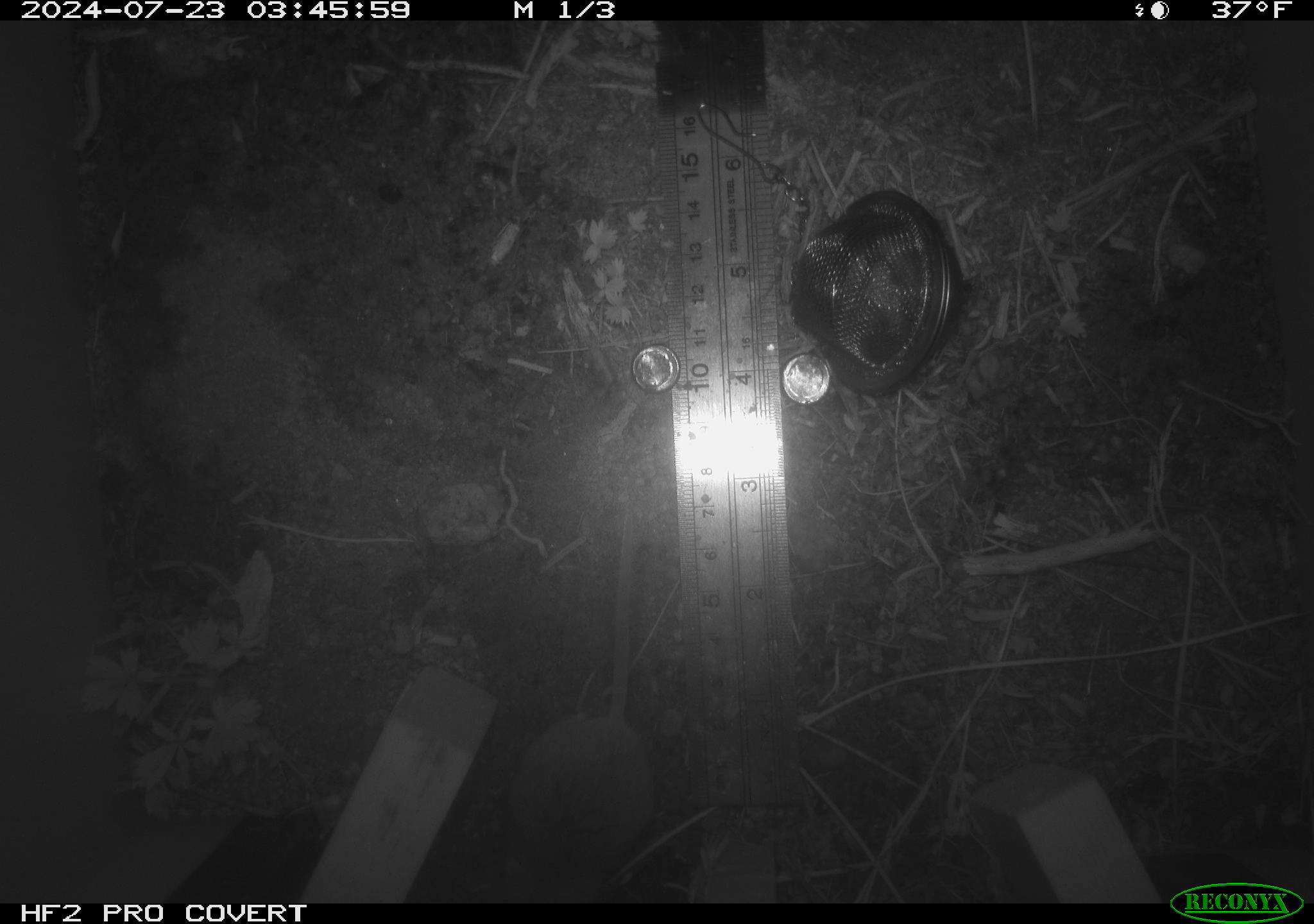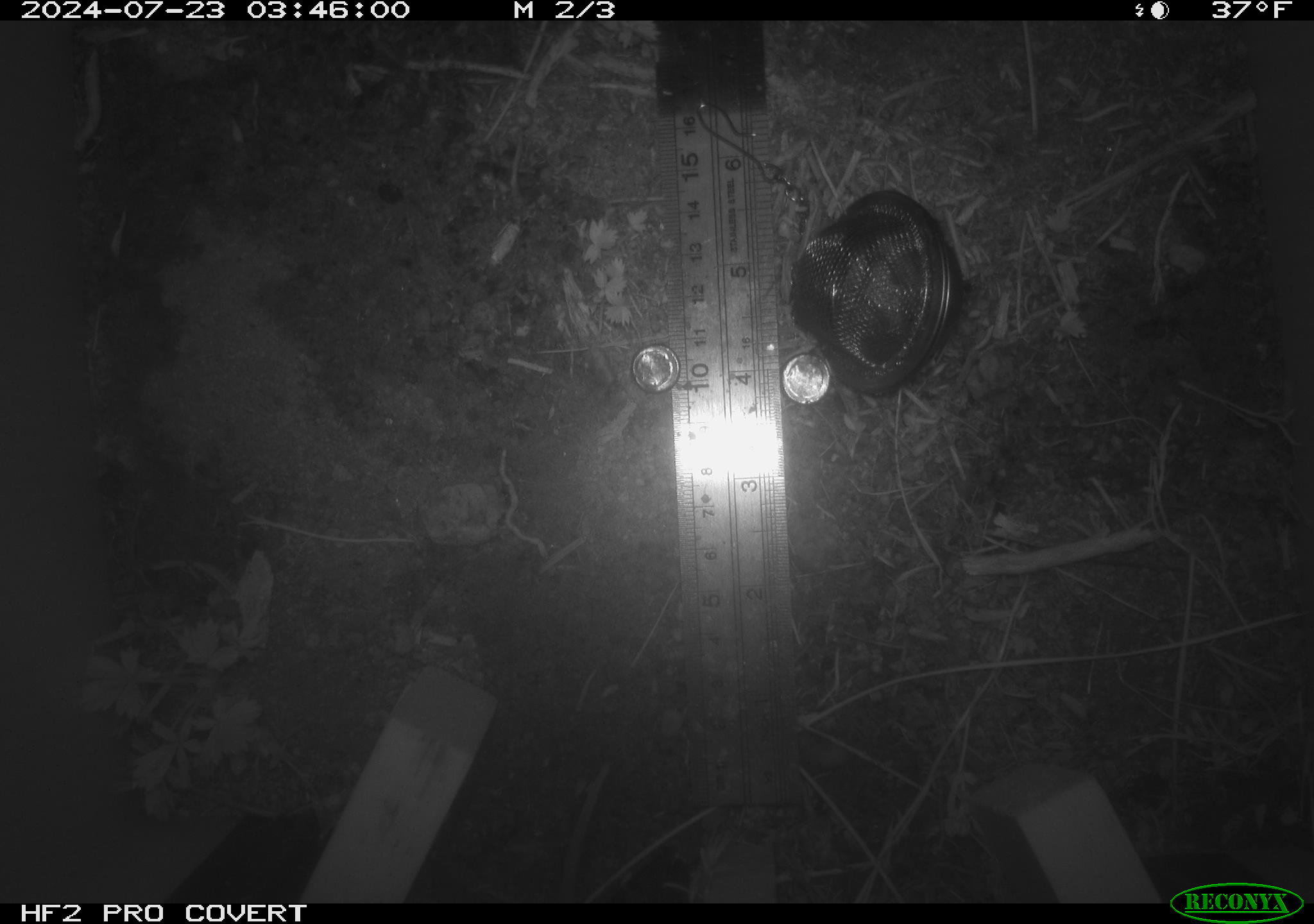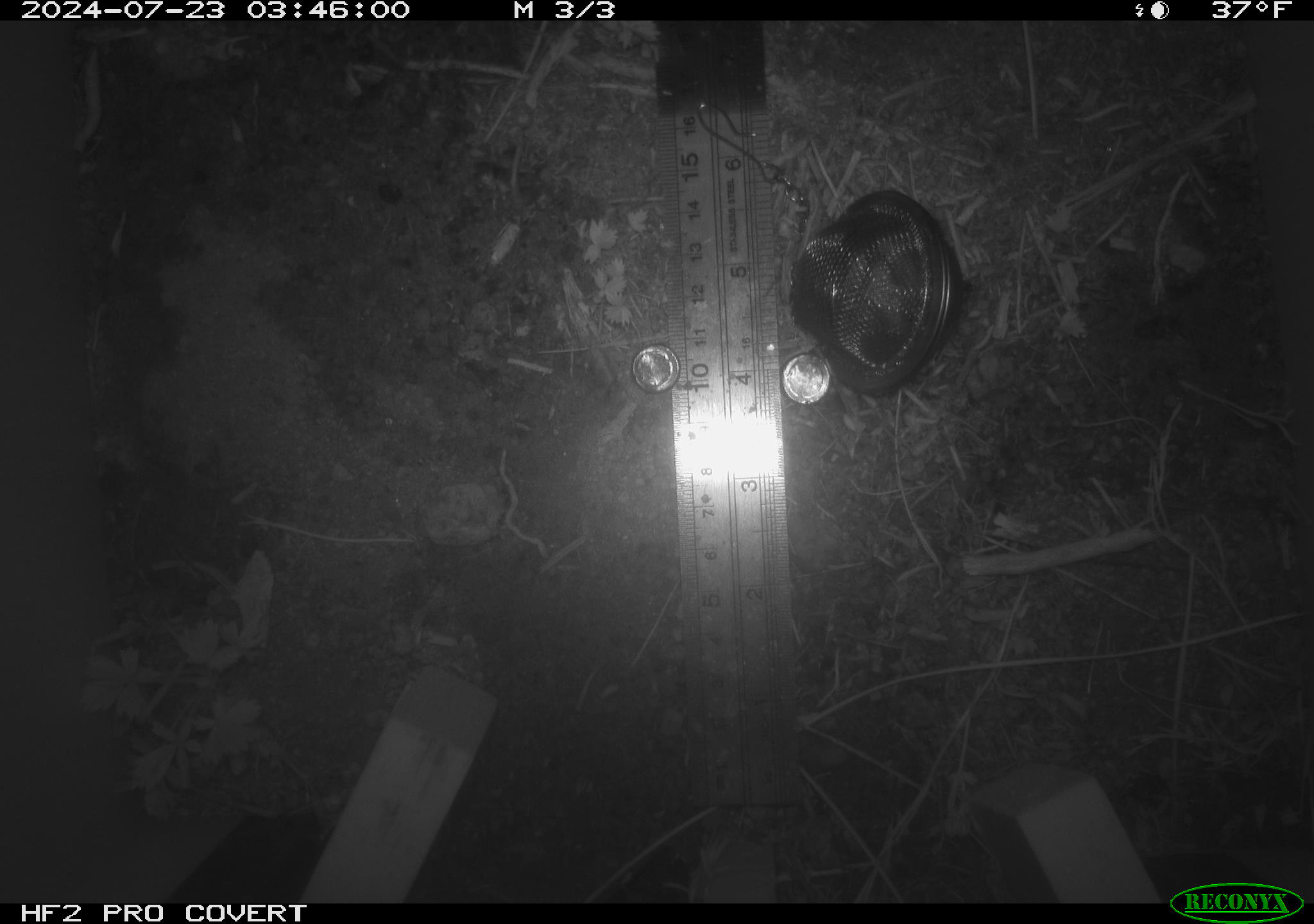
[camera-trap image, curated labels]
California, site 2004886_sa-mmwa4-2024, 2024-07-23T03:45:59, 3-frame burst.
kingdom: Animalia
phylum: Chordata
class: Mammalia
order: Rodentia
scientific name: Rodentia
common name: mouse species